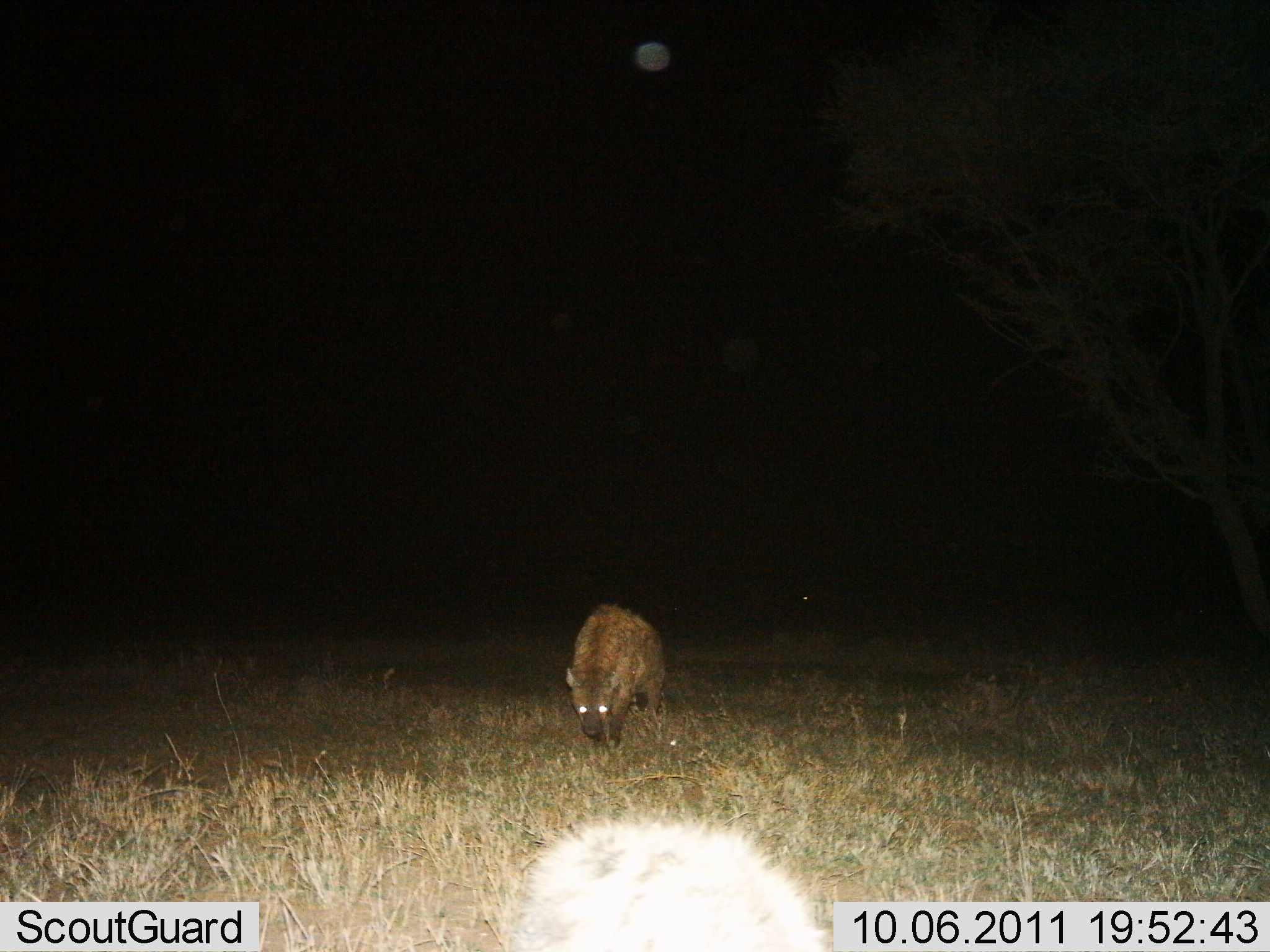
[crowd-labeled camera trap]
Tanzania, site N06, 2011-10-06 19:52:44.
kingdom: Animalia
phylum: Chordata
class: Mammalia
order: Carnivora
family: Hyaenidae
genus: Crocuta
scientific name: Crocuta crocuta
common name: spotted hyena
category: hyenaspotted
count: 1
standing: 31%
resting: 0%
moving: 77%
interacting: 0%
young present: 0%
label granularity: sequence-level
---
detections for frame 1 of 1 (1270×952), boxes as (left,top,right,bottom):
animal: (564,600,669,751)